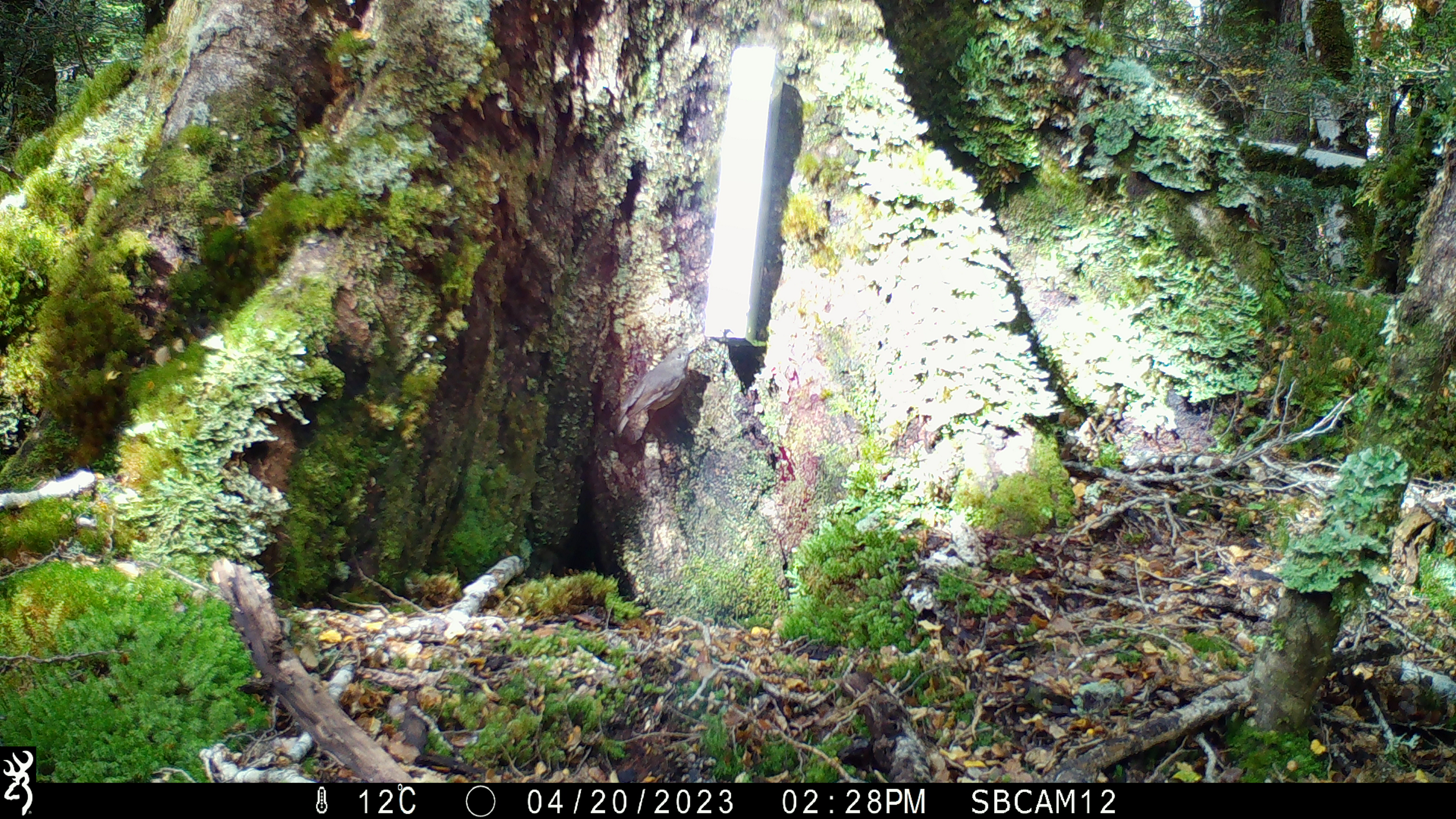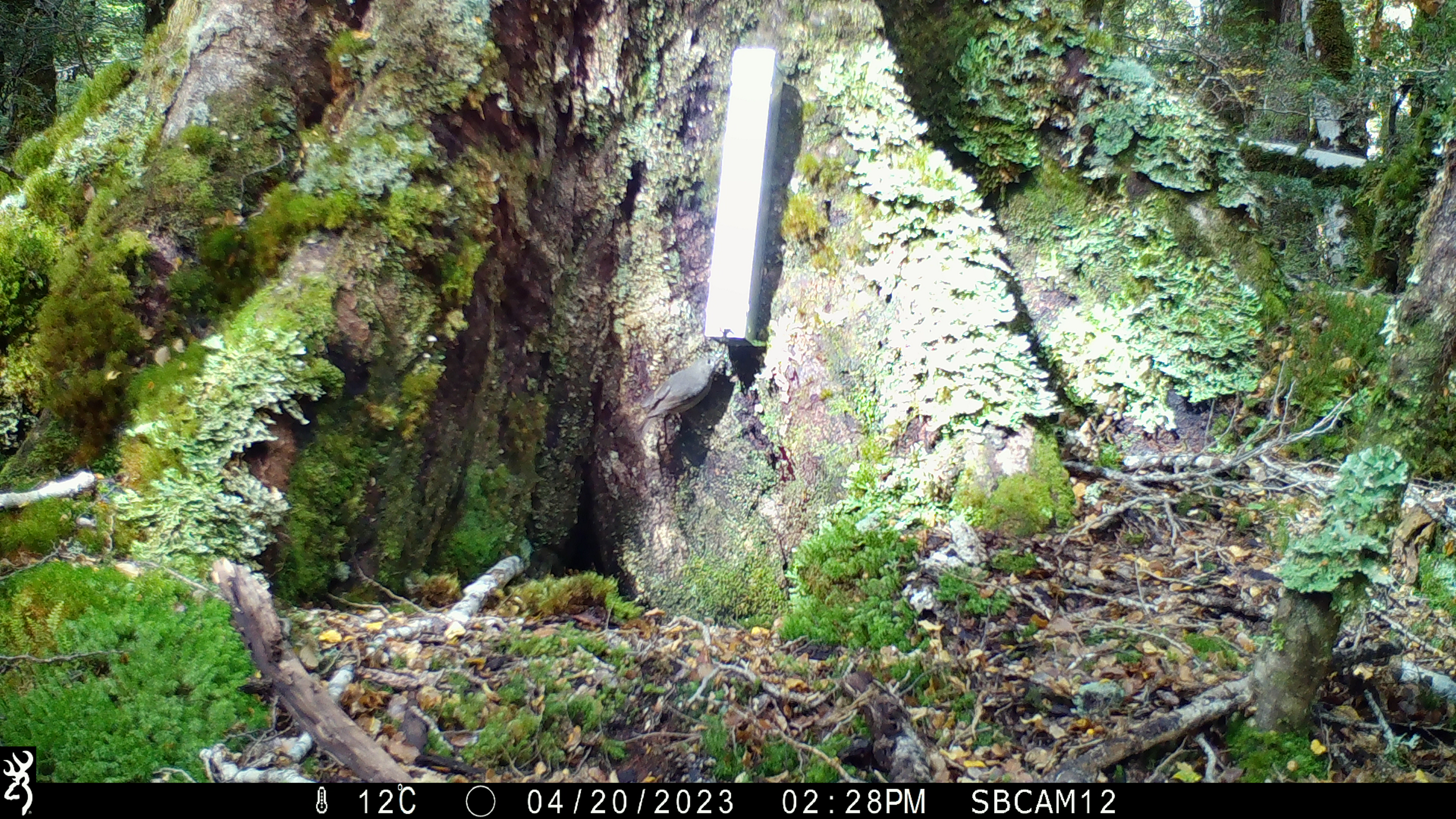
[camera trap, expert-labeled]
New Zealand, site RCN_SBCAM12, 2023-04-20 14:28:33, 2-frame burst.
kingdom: Animalia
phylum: Chordata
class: Aves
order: Passeriformes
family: Petroicidae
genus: Petroica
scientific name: Petroica australis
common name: new zealand robin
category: robin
Robin (new zealand robin) (Petroica australis).